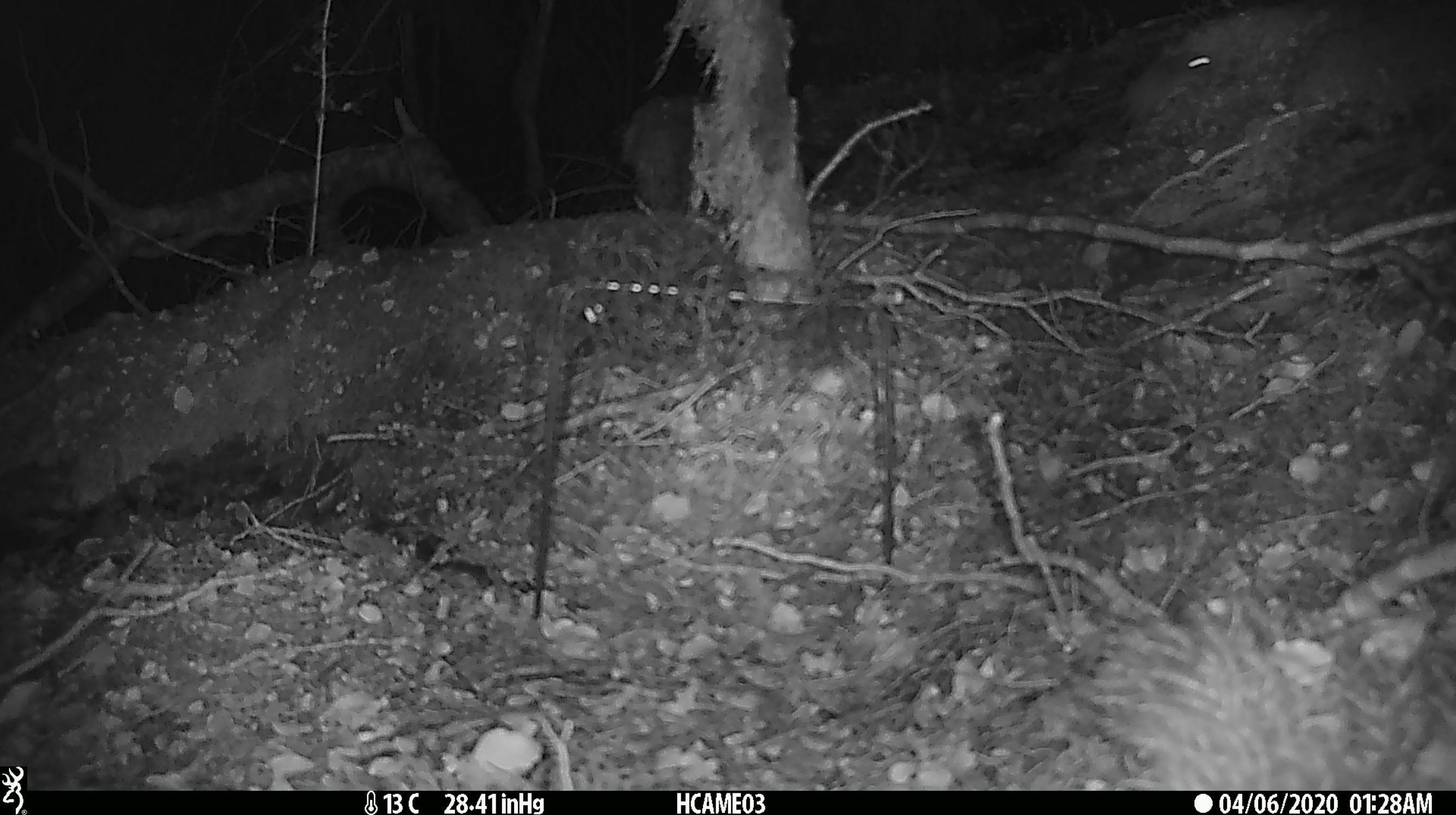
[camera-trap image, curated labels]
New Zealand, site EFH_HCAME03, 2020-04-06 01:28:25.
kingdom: Animalia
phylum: Chordata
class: Mammalia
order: Rodentia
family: Muridae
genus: Mus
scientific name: Mus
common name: mouse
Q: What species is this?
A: Mouse (Mus).